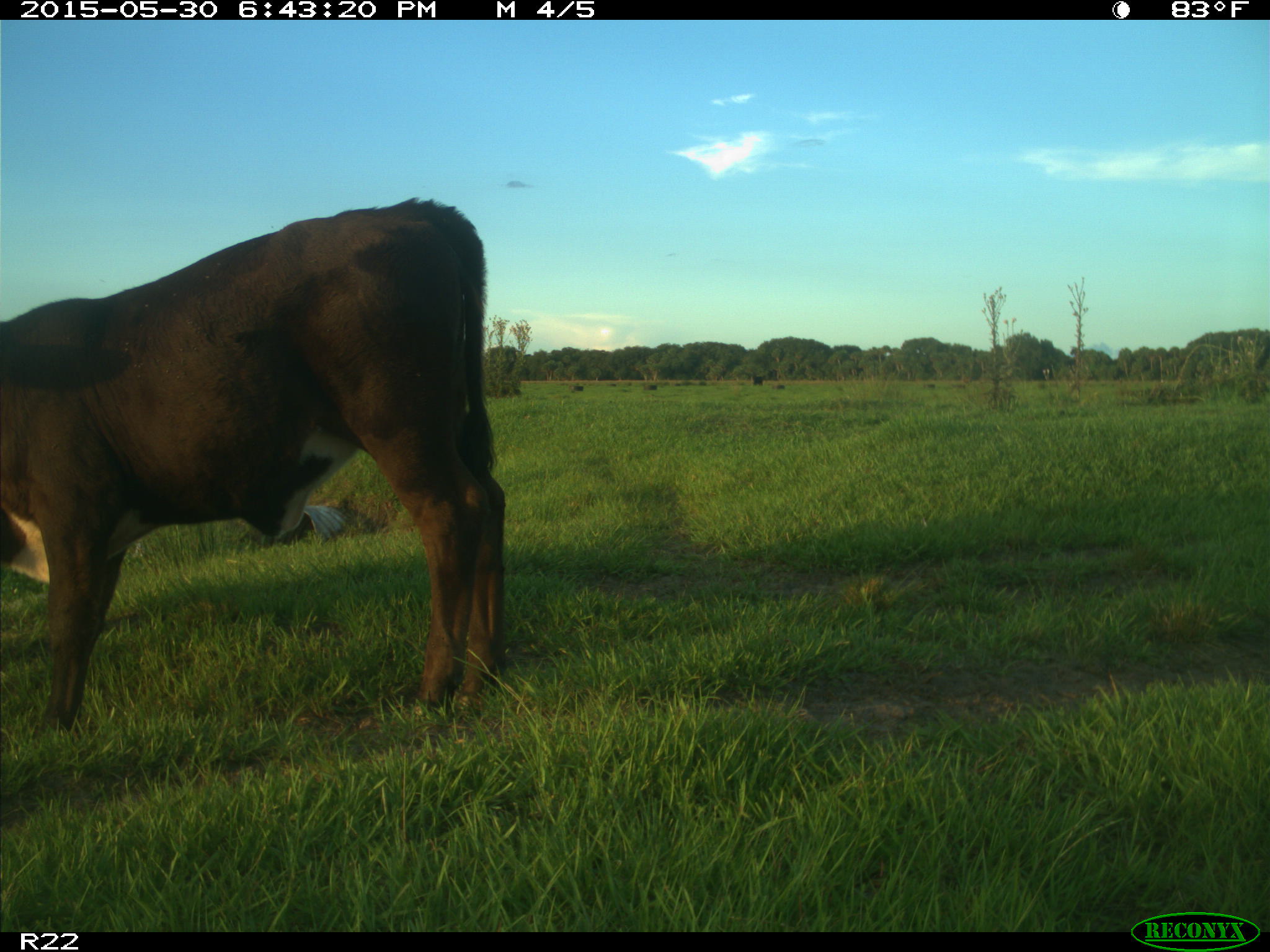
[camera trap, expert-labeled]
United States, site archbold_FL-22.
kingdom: Animalia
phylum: Chordata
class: Mammalia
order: Artiodactyla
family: Bovidae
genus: Bos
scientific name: Bos taurus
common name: domestic cow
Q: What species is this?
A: Bos taurus (domestic cow).